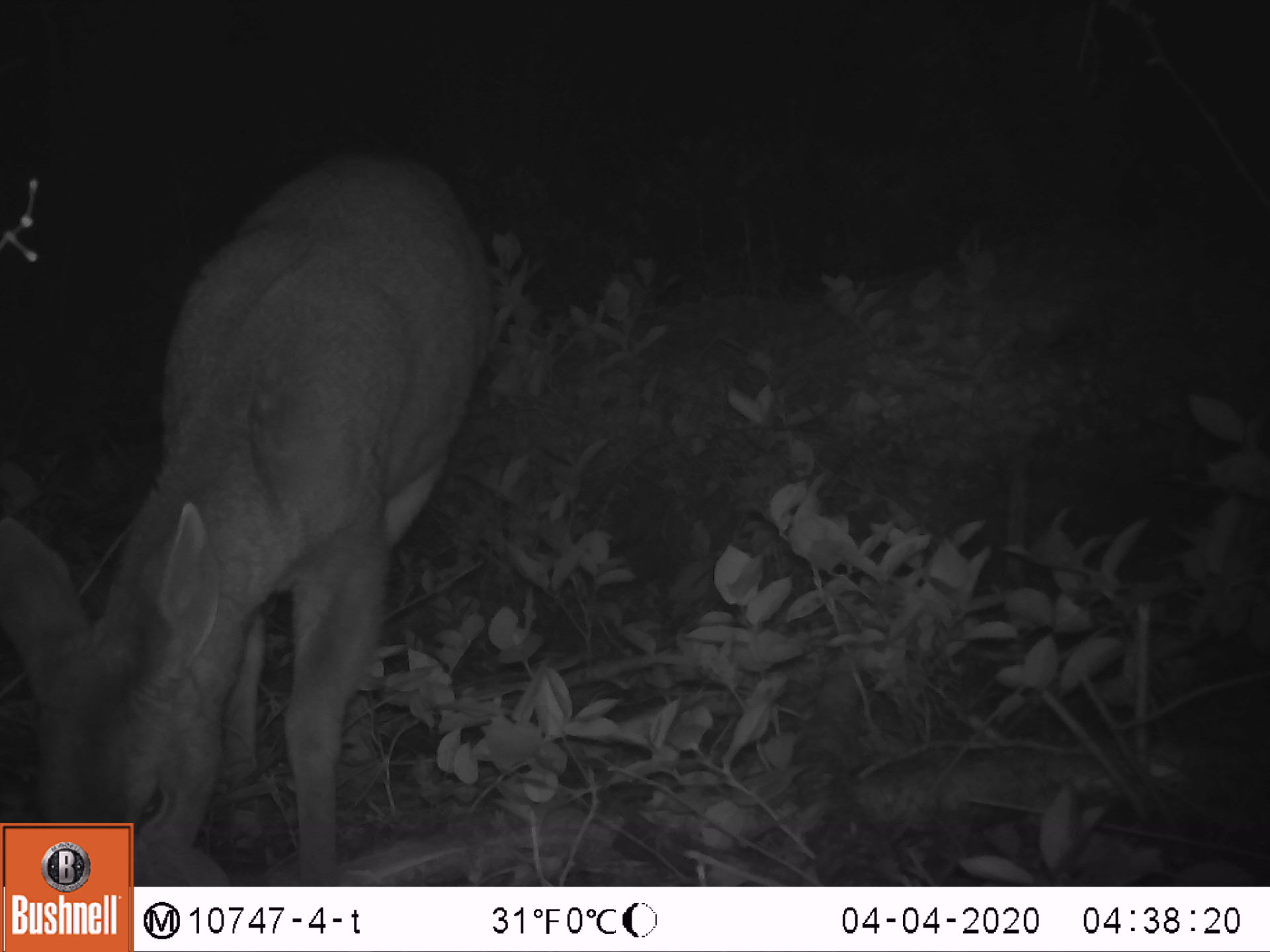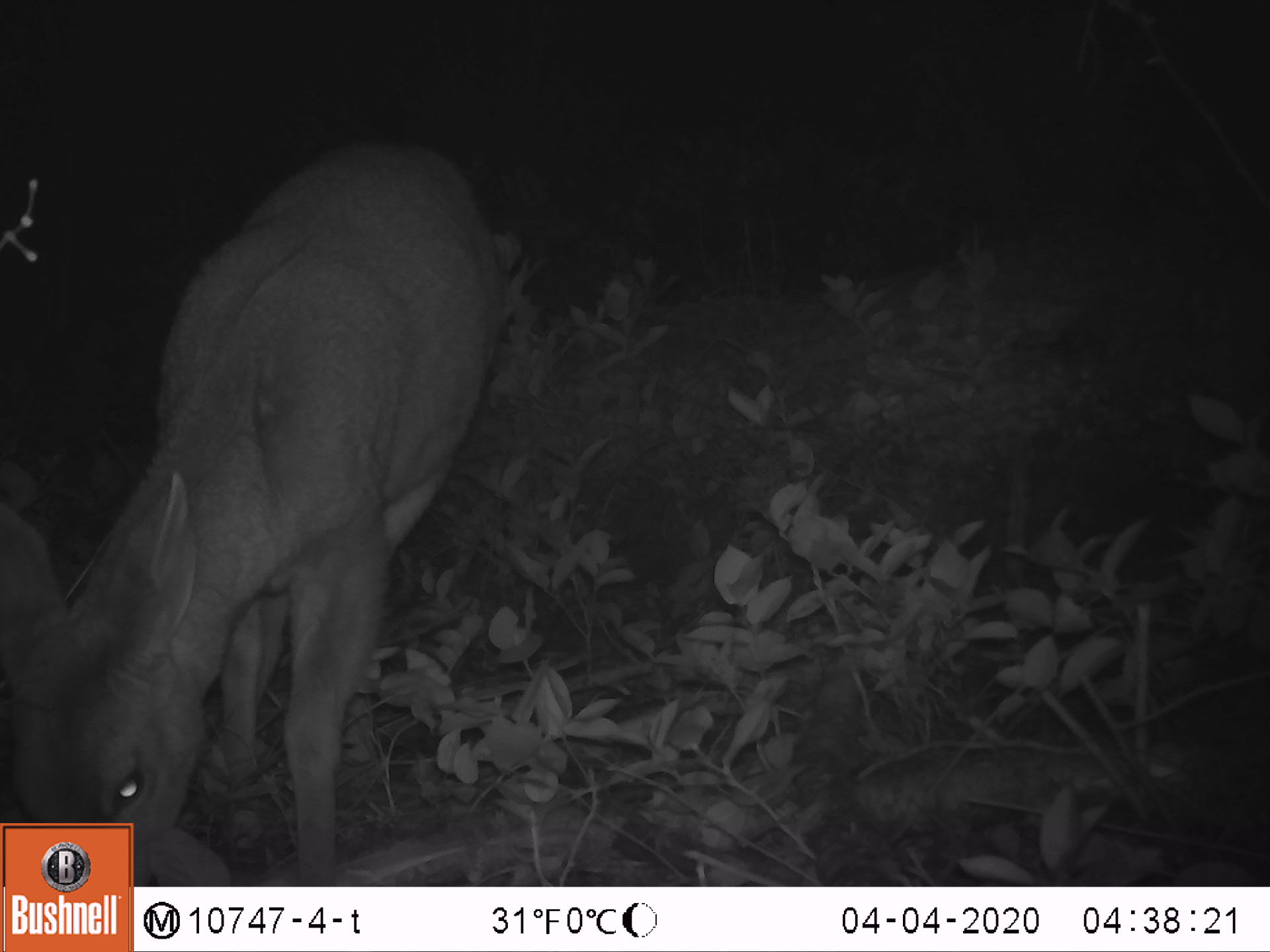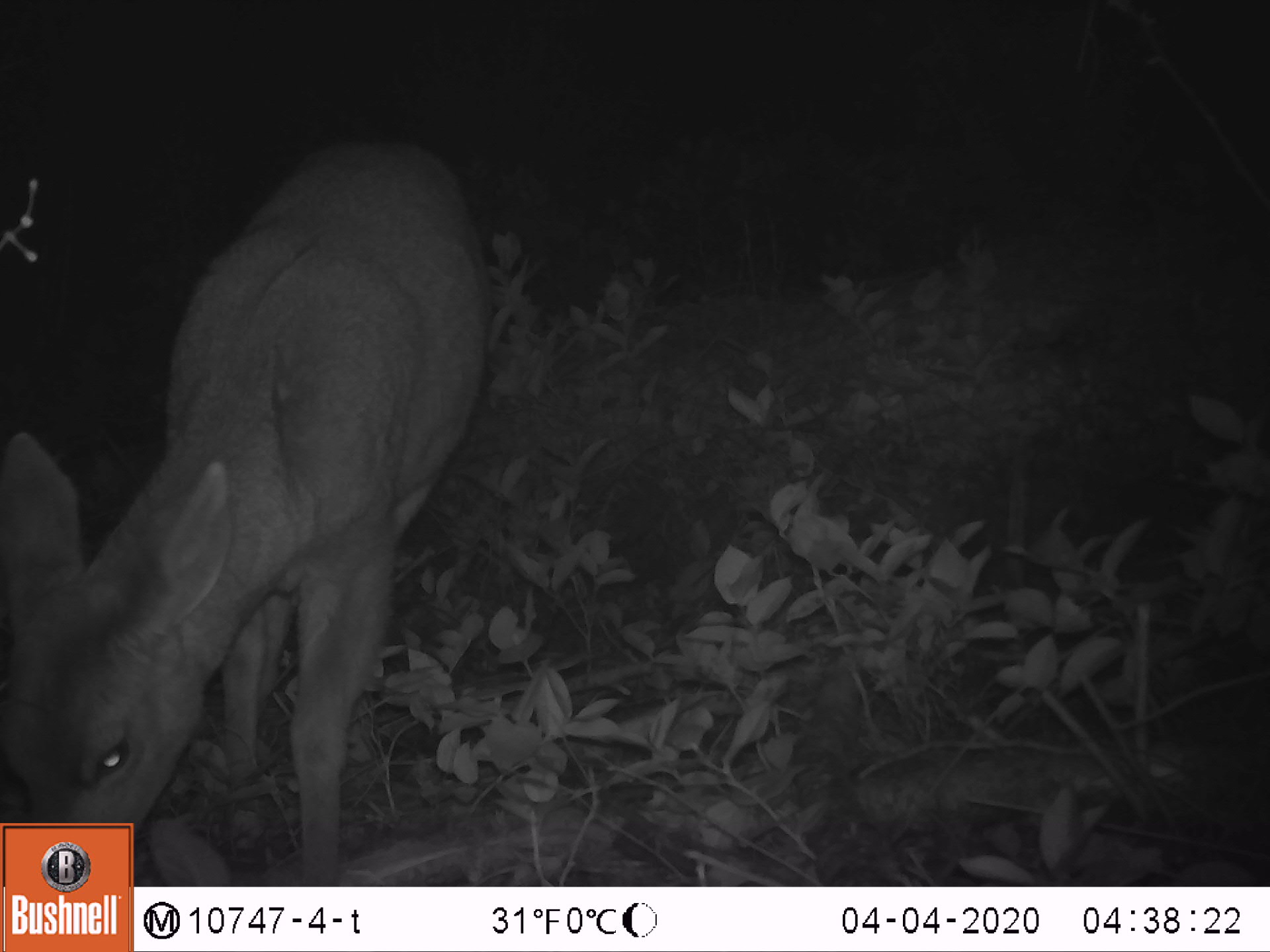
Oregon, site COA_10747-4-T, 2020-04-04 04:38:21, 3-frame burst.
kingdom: Animalia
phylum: Chordata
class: Mammalia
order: Artiodactyla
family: Cervidae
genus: Odocoileus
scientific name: Odocoileus hemionus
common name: black-tailed deer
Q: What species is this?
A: Black-tailed deer (Odocoileus hemionus).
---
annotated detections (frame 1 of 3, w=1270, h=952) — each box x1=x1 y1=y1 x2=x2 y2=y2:
black-tailed deer: x1=3 y1=137 x2=510 y2=818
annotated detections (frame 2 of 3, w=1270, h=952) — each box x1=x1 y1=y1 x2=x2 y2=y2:
black-tailed deer: x1=5 y1=128 x2=512 y2=814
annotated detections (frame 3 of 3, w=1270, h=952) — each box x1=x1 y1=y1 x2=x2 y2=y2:
black-tailed deer: x1=0 y1=126 x2=505 y2=818